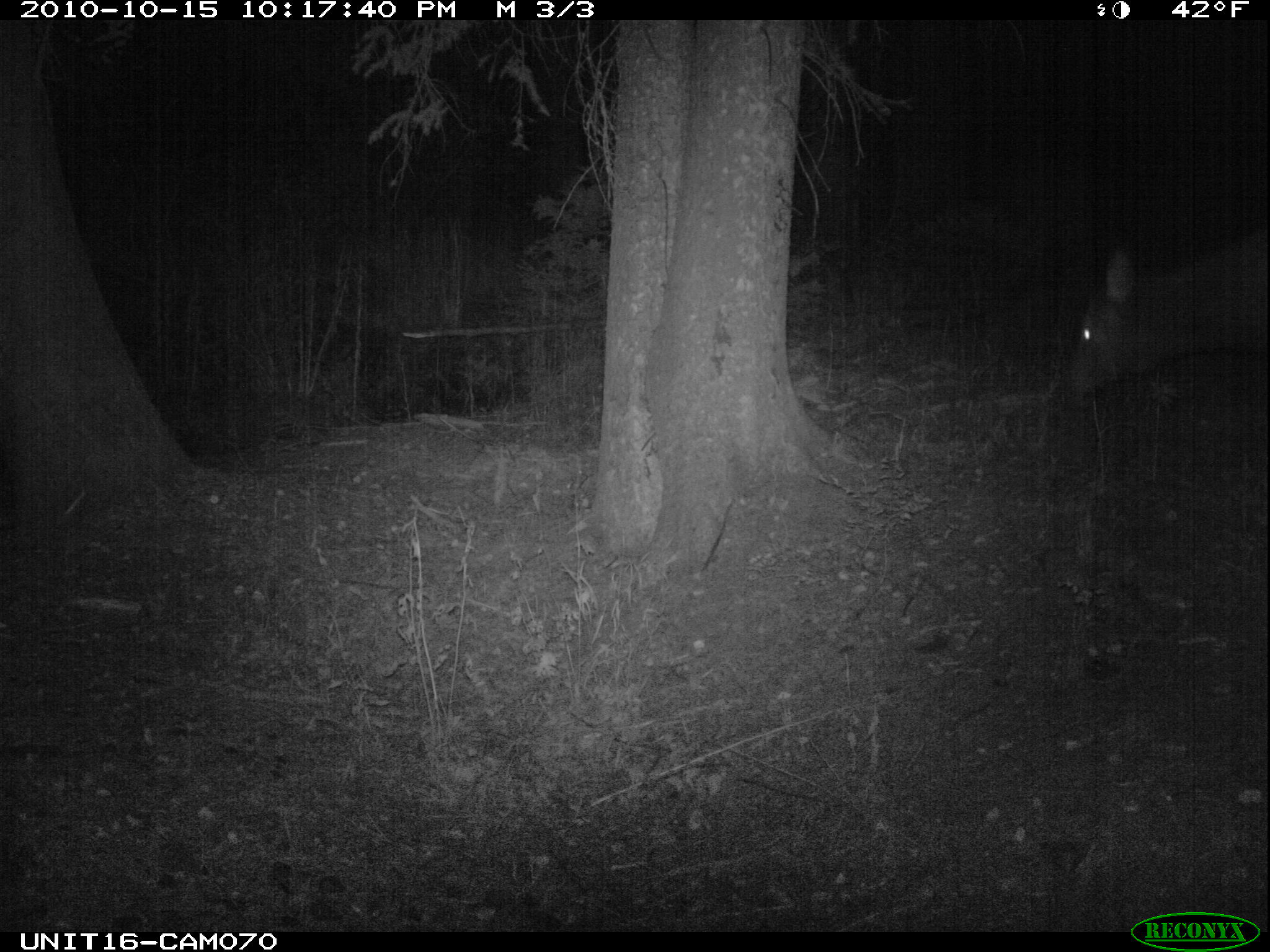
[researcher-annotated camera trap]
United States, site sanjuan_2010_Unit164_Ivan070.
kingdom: Animalia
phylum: Chordata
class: Mammalia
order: Artiodactyla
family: Cervidae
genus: Cervus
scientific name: Cervus elaphus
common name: red deer